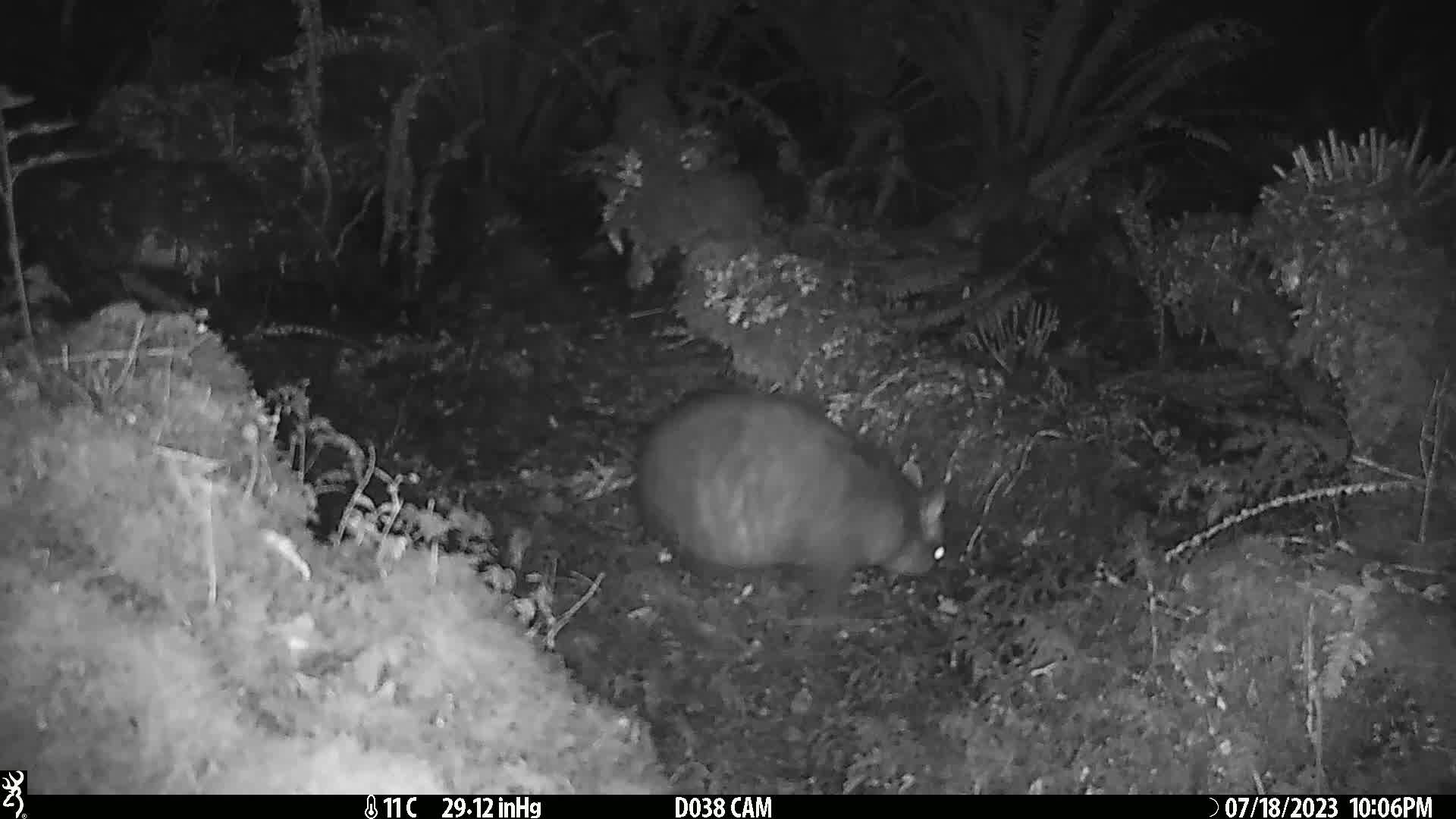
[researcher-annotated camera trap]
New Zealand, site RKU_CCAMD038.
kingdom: Animalia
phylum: Chordata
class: Mammalia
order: Diprotodontia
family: Phalangeridae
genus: Trichosurus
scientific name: Trichosurus vulpecula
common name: common brushtail possum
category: possum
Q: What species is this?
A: Possum (common brushtail possum) (Trichosurus vulpecula).